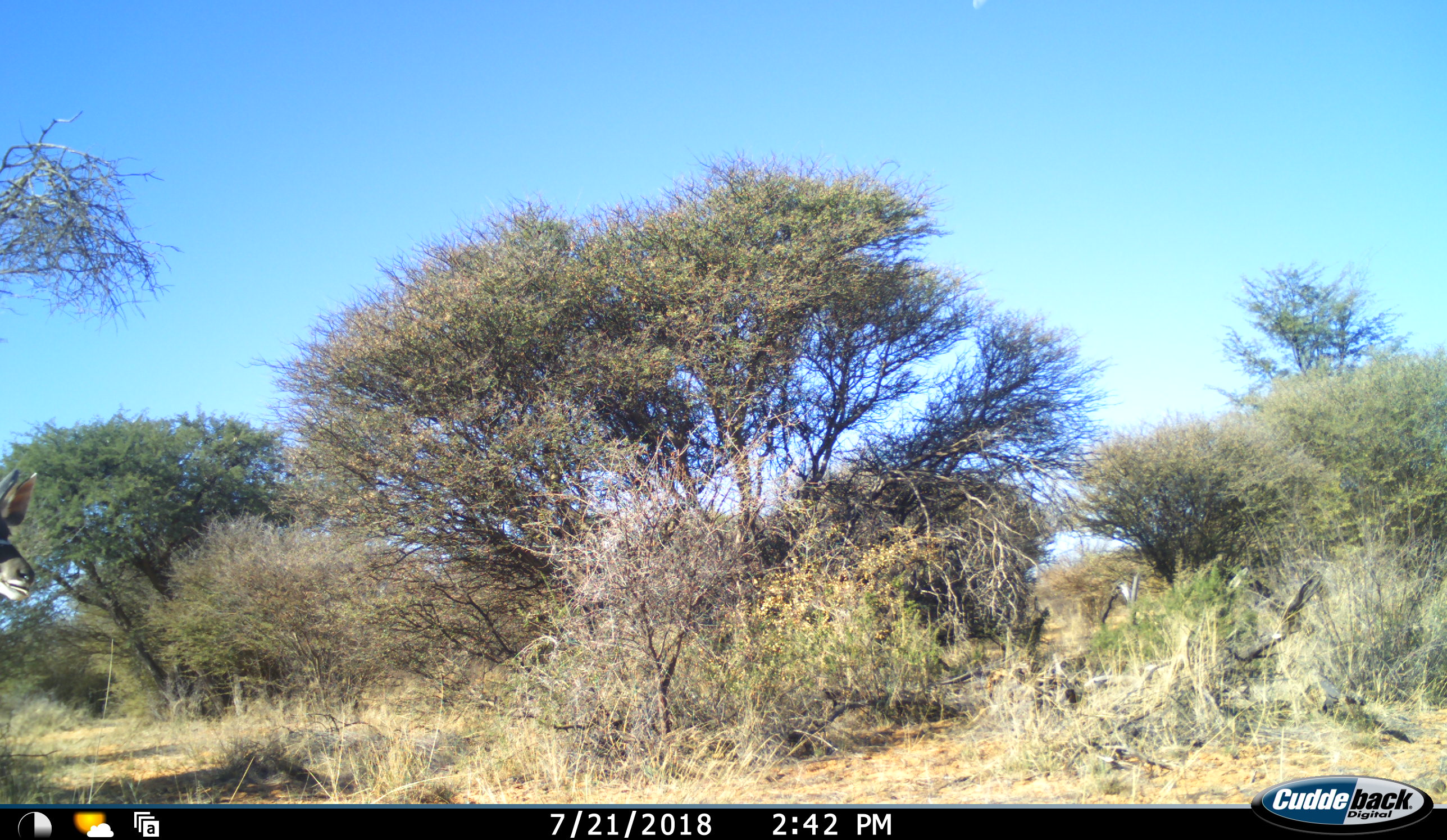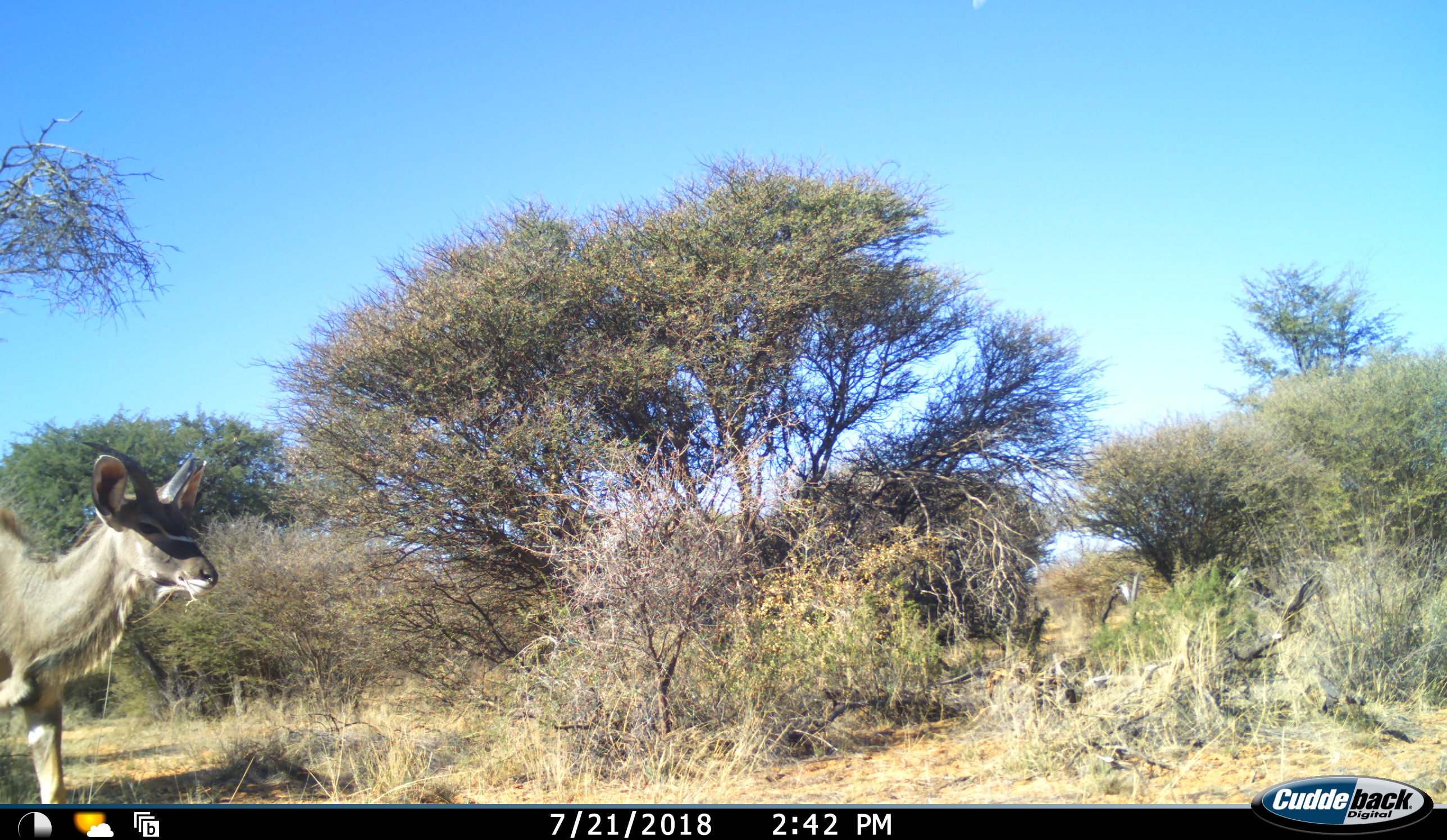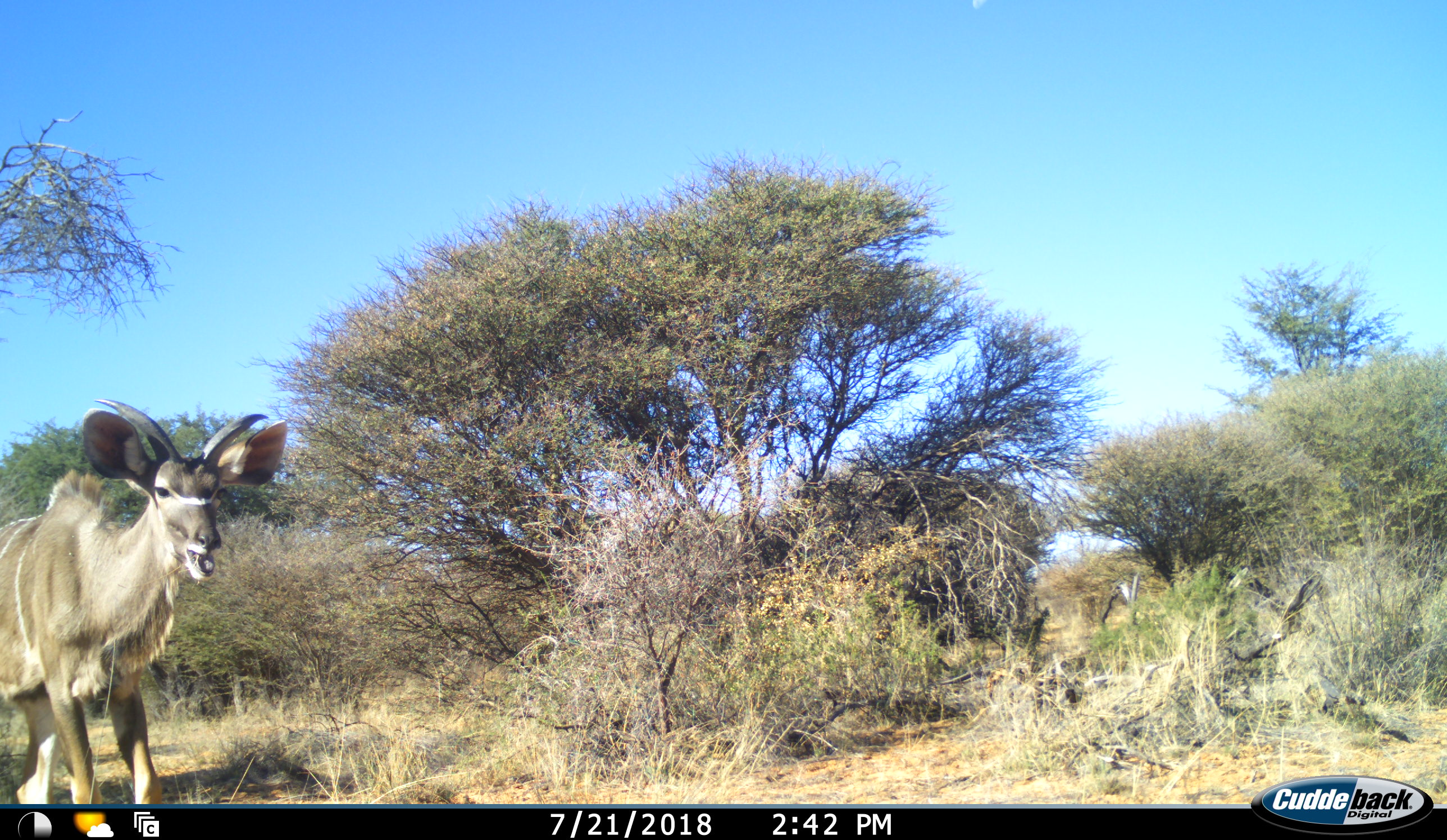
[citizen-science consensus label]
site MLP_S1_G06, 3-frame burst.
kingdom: Animalia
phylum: Chordata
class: Mammalia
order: Artiodactyla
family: Bovidae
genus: Tragelaphus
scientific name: Tragelaphus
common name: kudu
Kudu (Tragelaphus), count 1. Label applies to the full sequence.